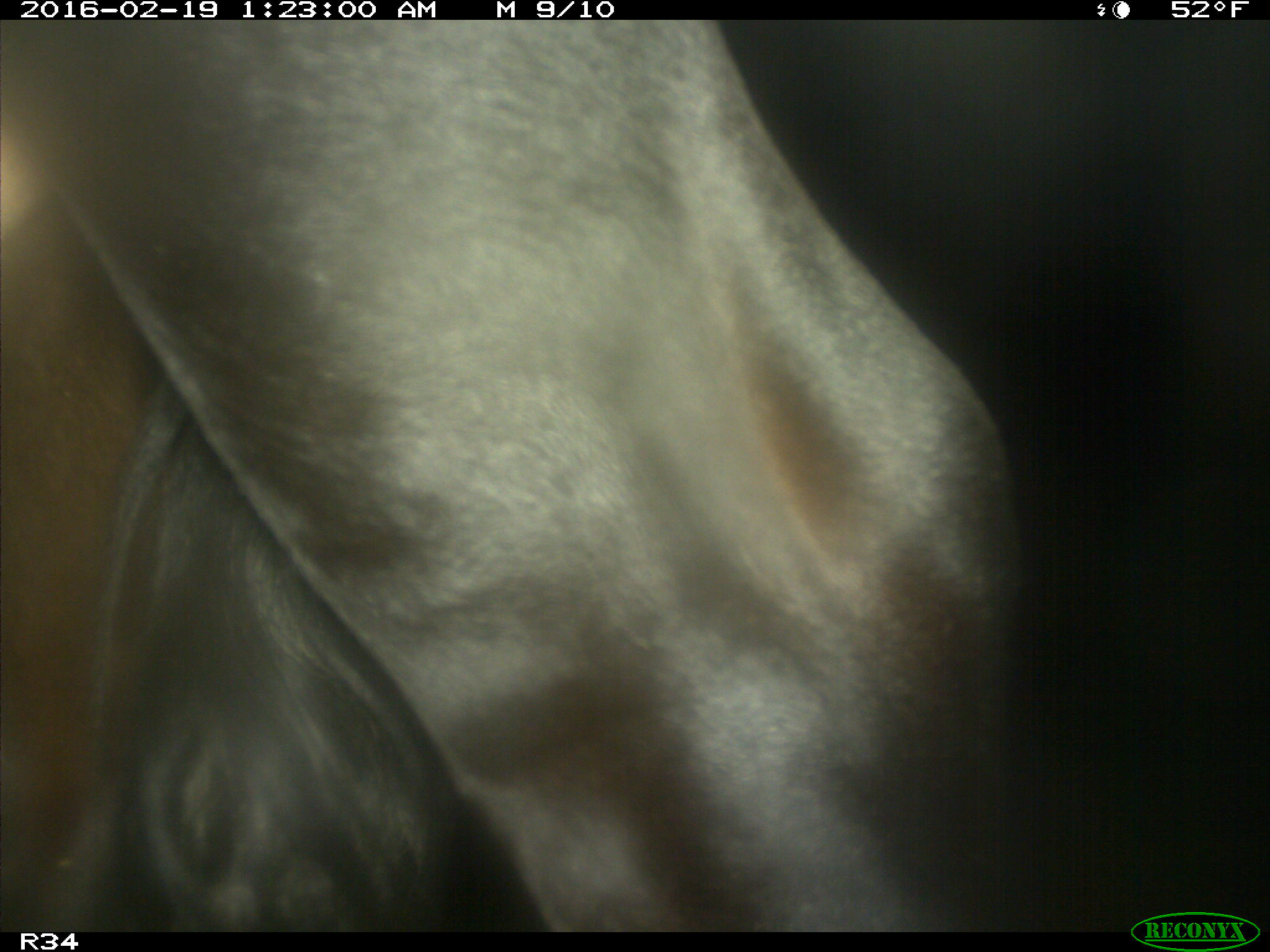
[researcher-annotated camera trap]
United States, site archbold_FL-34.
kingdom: Animalia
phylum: Chordata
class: Mammalia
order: Artiodactyla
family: Bovidae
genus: Bos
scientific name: Bos taurus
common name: domestic cow